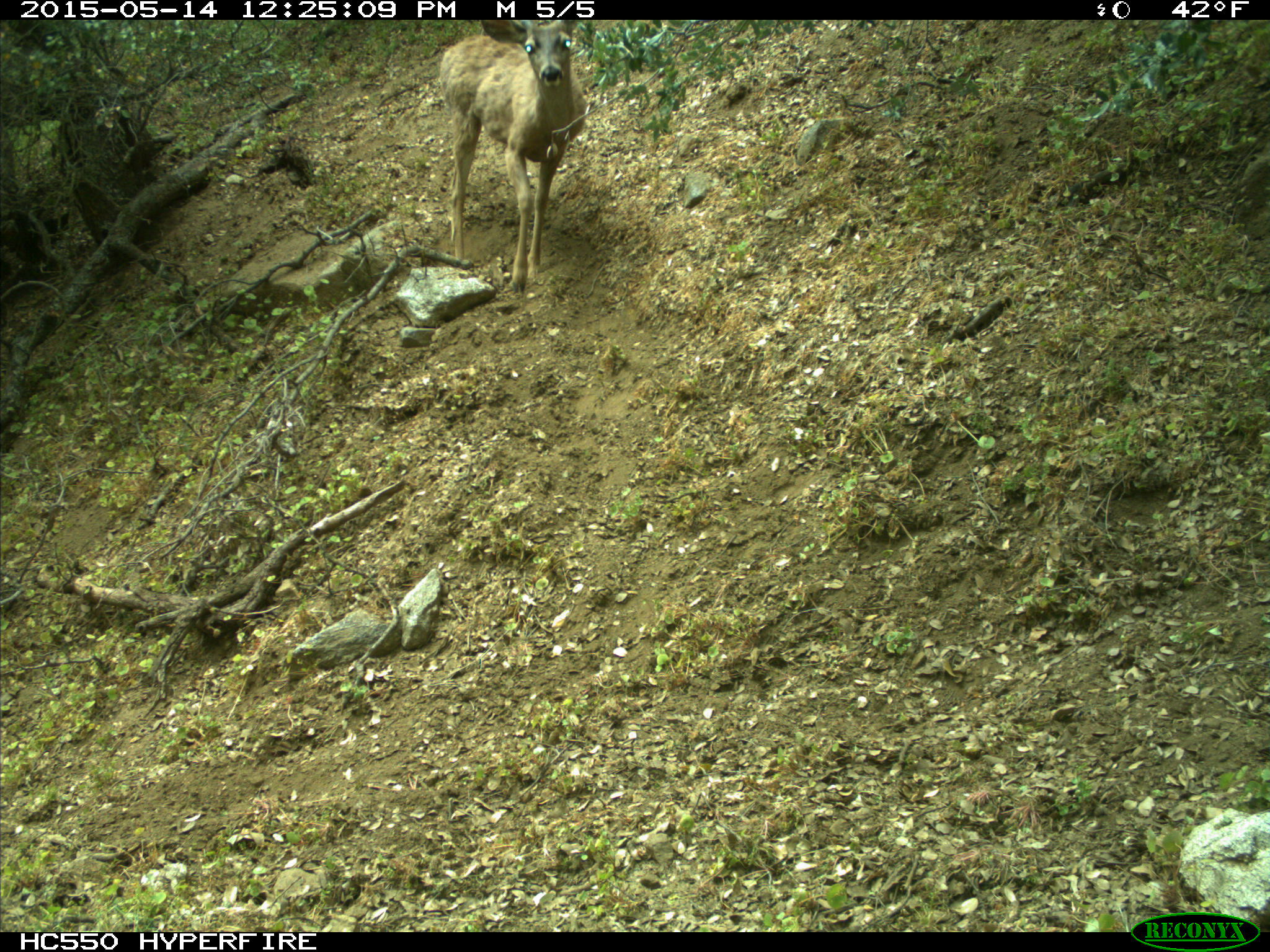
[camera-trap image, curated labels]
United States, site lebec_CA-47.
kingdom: Animalia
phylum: Chordata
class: Mammalia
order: Artiodactyla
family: Cervidae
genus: Odocoileus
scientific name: Odocoileus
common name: deer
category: unidentified deer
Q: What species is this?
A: Unidentified deer (deer) (Odocoileus).